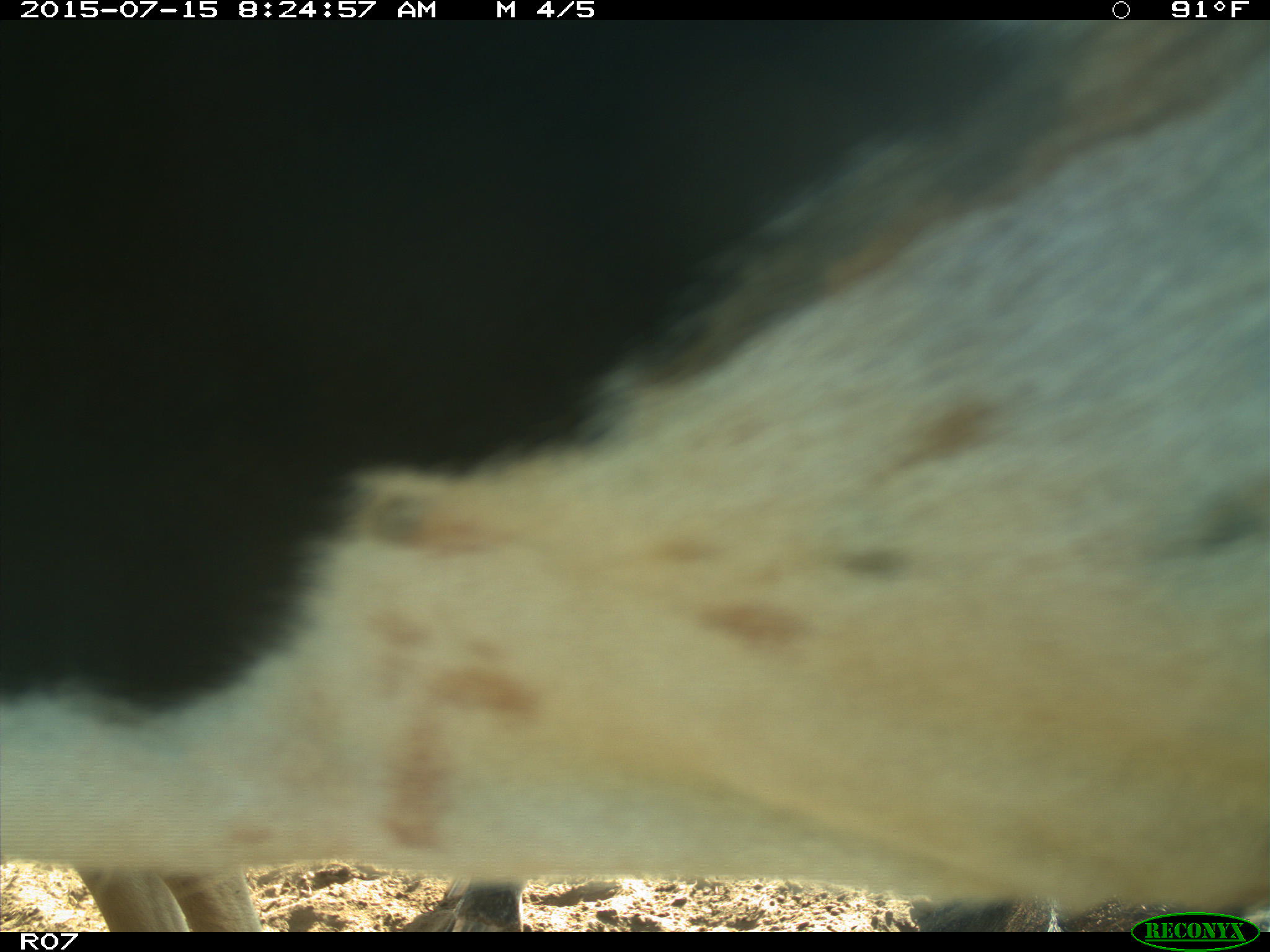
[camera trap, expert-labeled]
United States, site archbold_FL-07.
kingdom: Animalia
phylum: Chordata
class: Mammalia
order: Artiodactyla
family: Bovidae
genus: Bos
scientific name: Bos taurus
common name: domestic cow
Bos taurus (domestic cow).